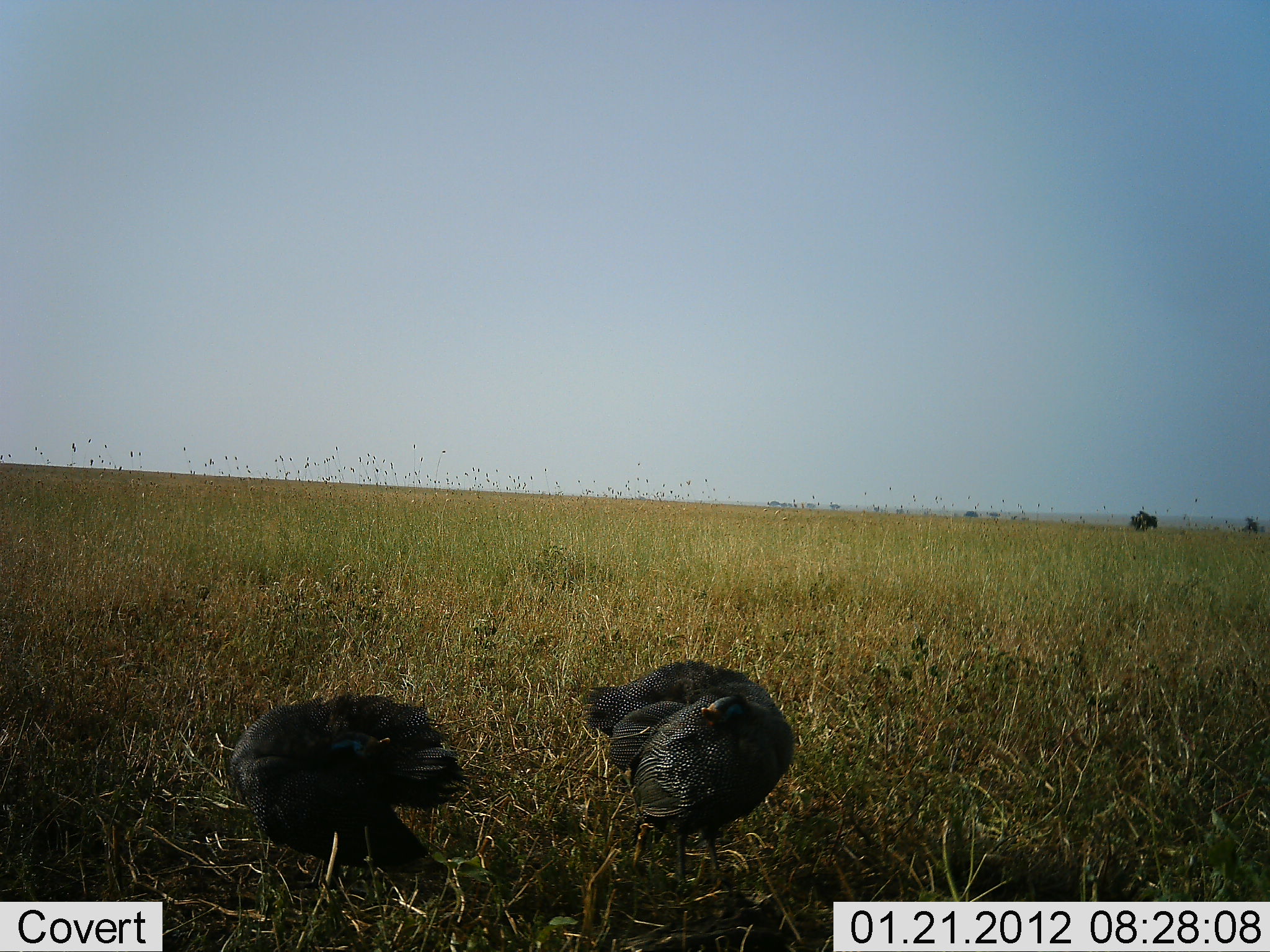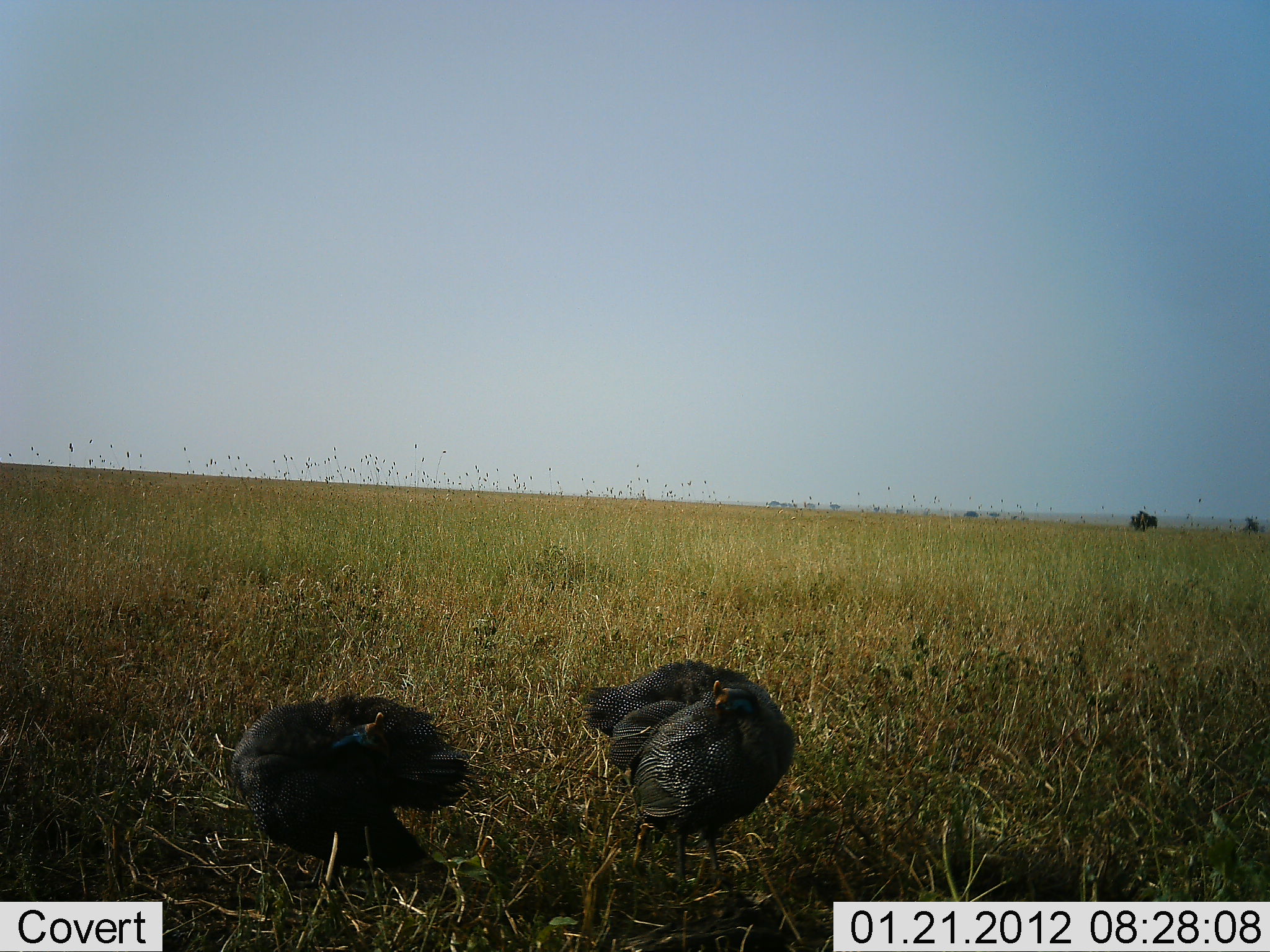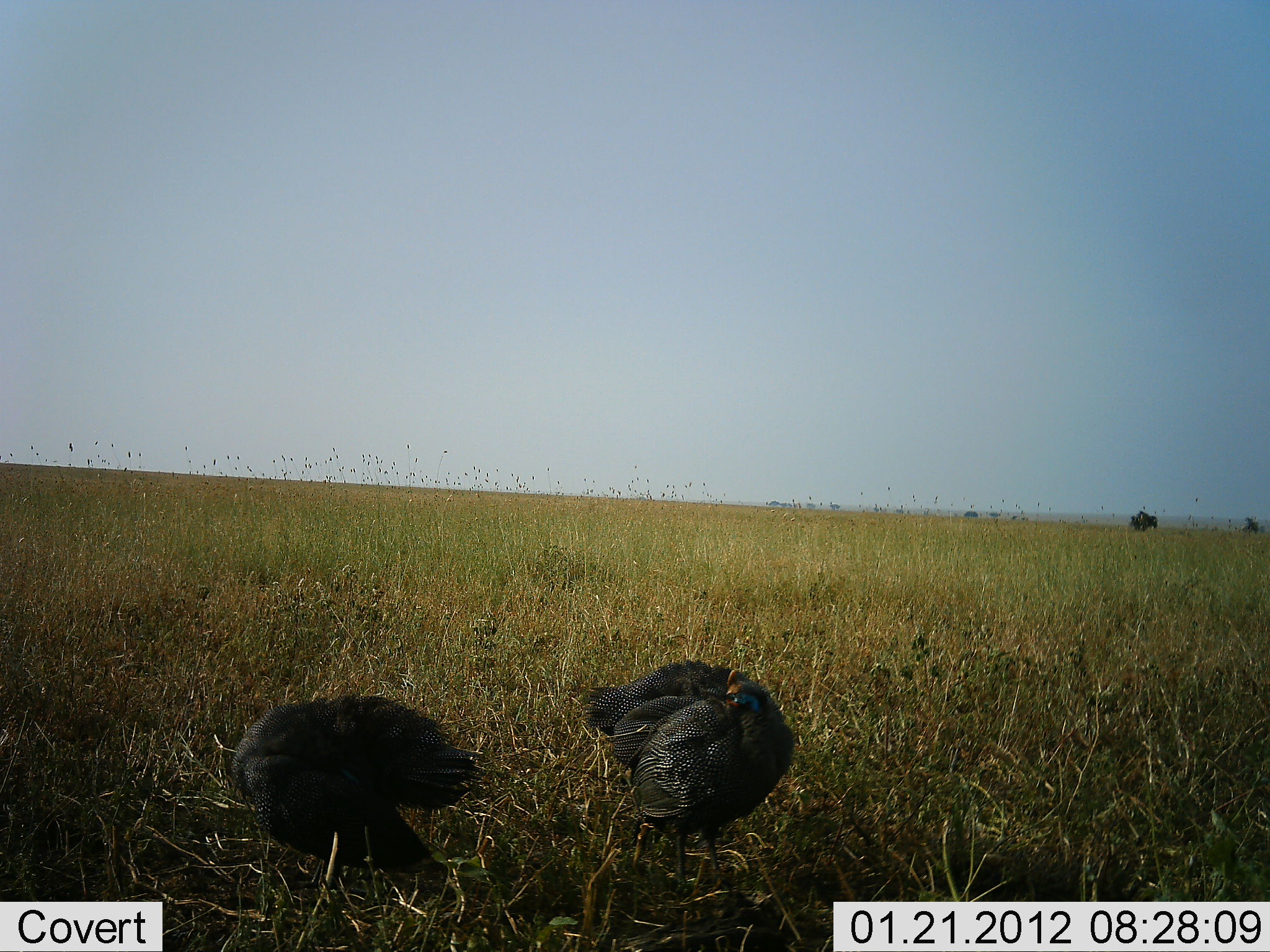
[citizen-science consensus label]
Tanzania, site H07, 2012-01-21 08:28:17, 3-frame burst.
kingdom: Animalia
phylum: Chordata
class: Aves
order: Galliformes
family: Numididae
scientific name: Numididae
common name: guinea fowl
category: guineafowl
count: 2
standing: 72%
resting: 17%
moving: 11%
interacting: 6%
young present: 0%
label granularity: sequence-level